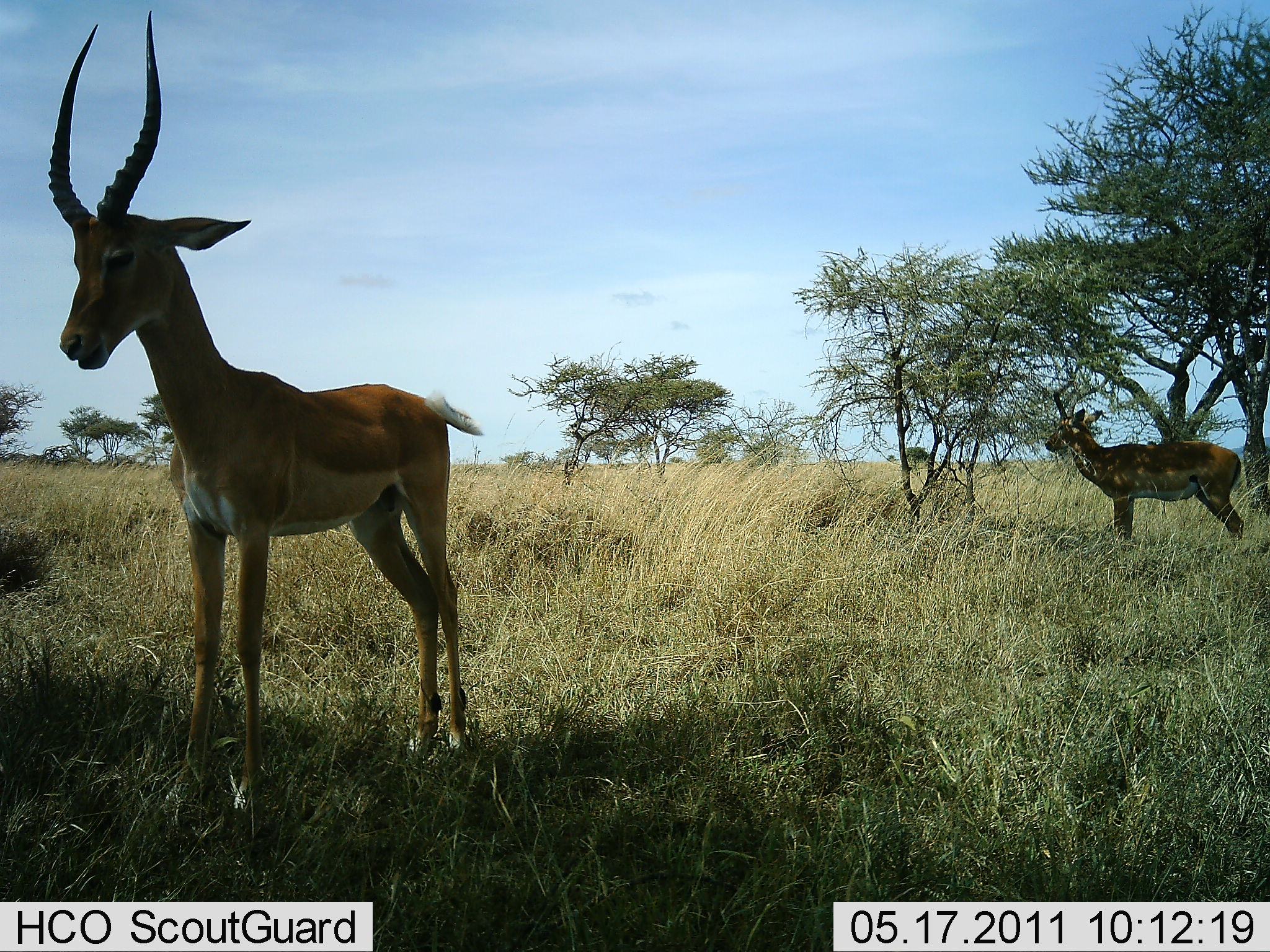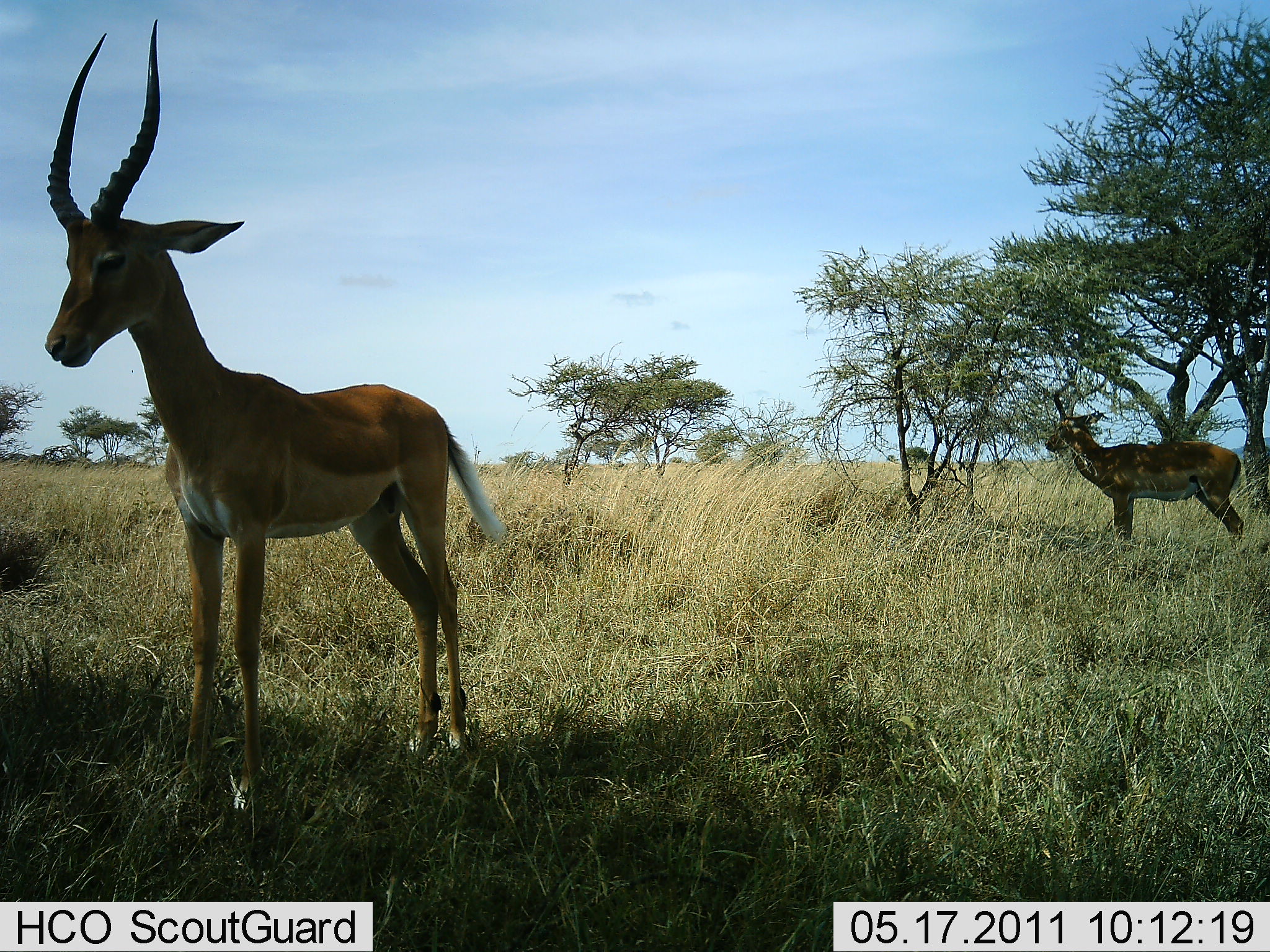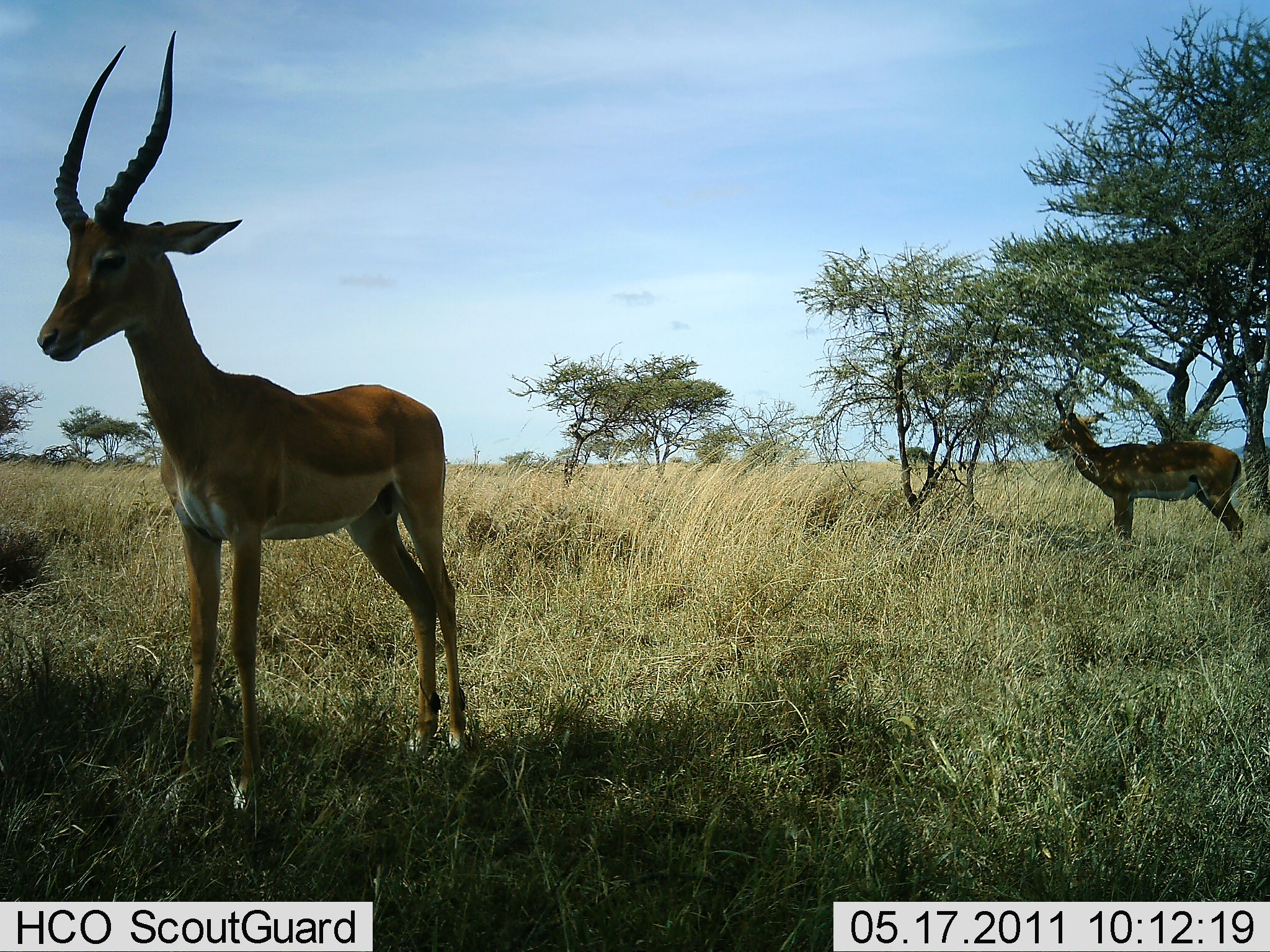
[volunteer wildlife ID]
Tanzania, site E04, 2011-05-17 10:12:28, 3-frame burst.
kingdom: Animalia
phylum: Chordata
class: Mammalia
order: Artiodactyla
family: Bovidae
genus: Aepyceros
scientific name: Aepyceros melampus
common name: impala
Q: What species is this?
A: Impala (Aepyceros melampus).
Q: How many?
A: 2.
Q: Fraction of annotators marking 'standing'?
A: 100%.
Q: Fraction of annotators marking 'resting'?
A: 0%.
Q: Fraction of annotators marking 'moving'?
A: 0%.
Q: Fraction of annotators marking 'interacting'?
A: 0%.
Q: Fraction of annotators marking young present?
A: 0%.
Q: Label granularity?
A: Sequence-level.